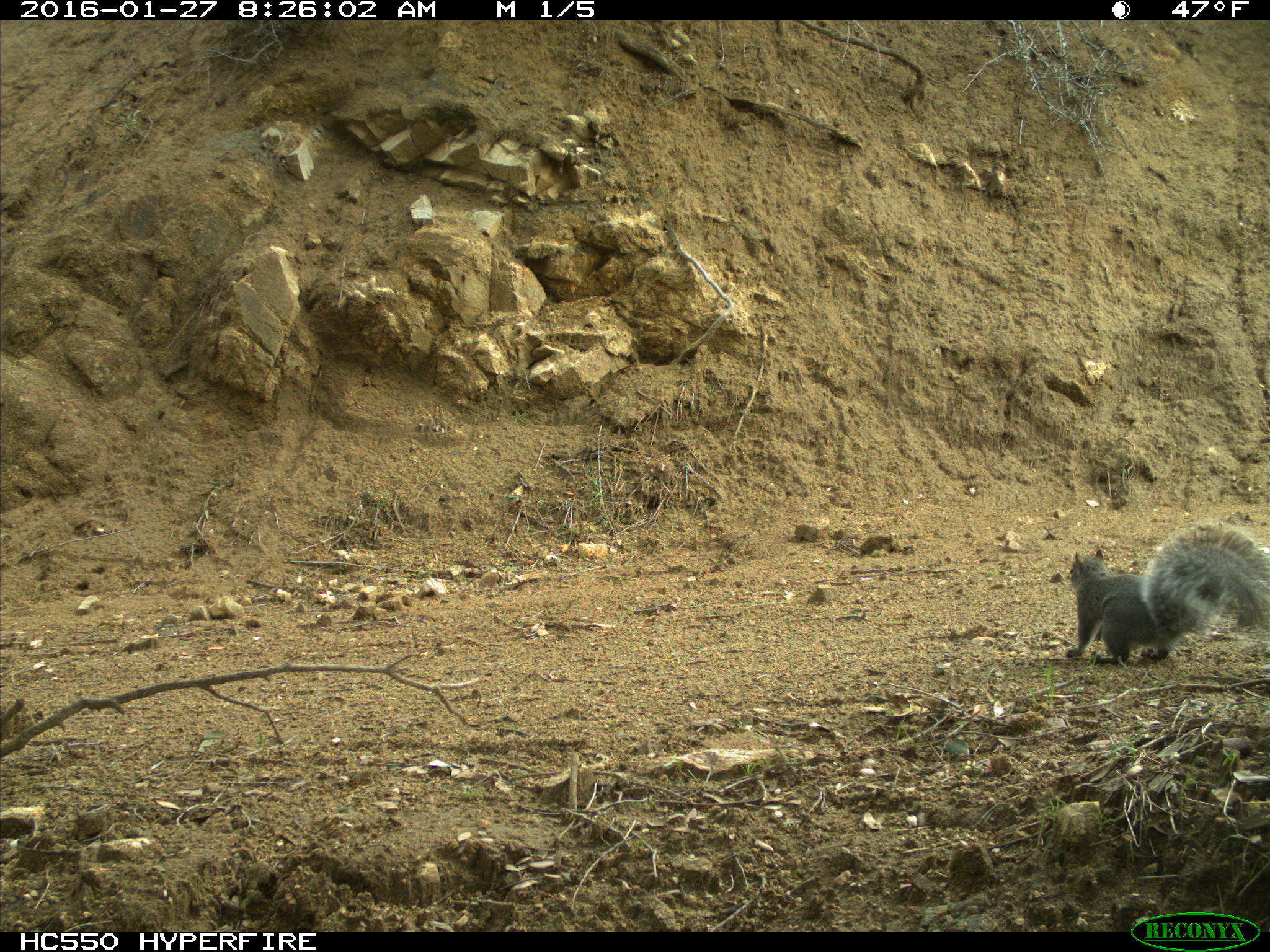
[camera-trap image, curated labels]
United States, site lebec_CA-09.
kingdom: Animalia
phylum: Chordata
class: Mammalia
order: Rodentia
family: Sciuridae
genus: Sciurus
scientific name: Sciurus carolinensis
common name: eastern gray squirrel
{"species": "Sciurus carolinensis (eastern gray squirrel)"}